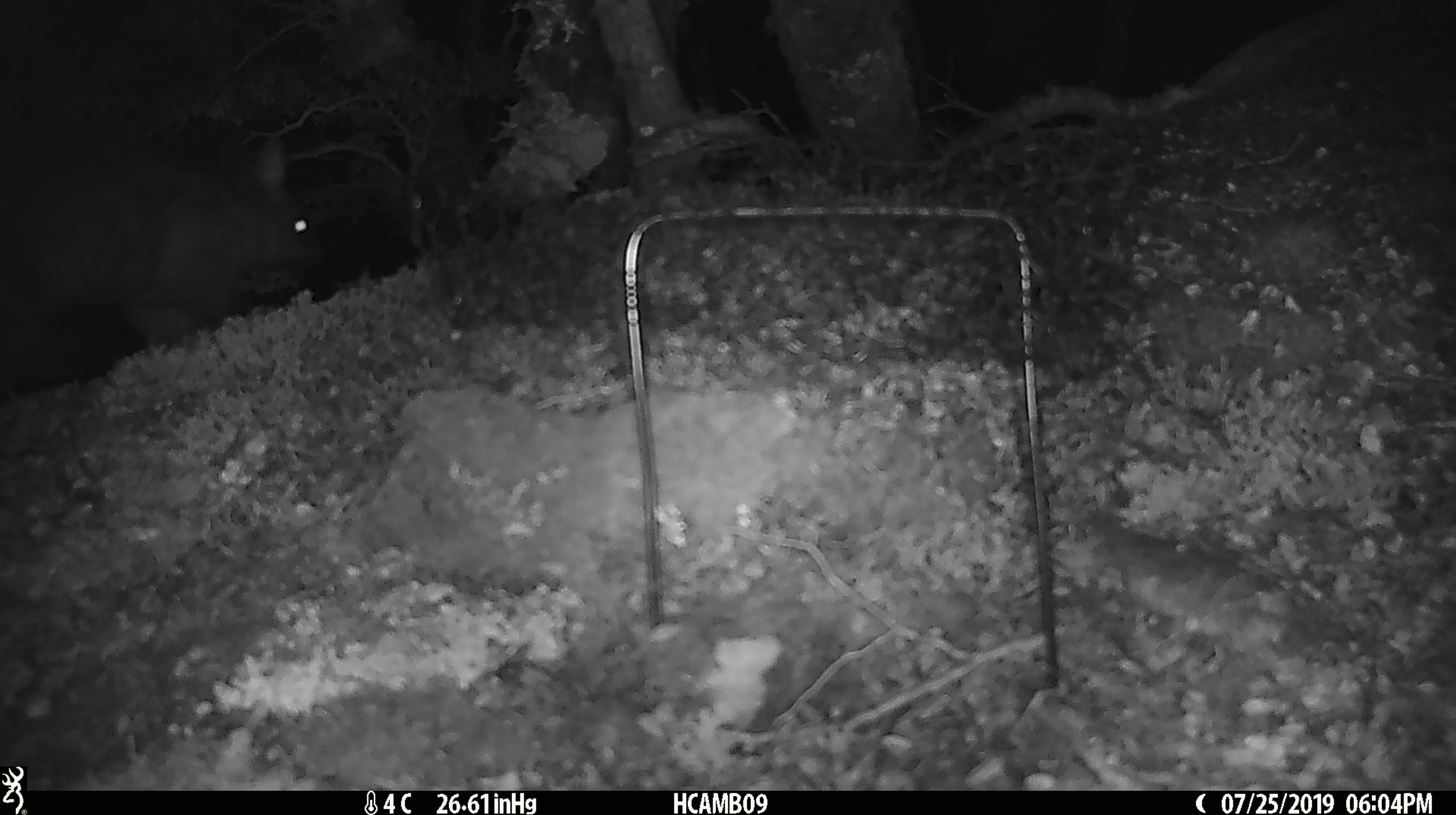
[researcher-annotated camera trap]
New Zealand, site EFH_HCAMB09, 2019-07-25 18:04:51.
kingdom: Animalia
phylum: Chordata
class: Mammalia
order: Diprotodontia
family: Phalangeridae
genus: Trichosurus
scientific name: Trichosurus vulpecula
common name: common brushtail possum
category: possum